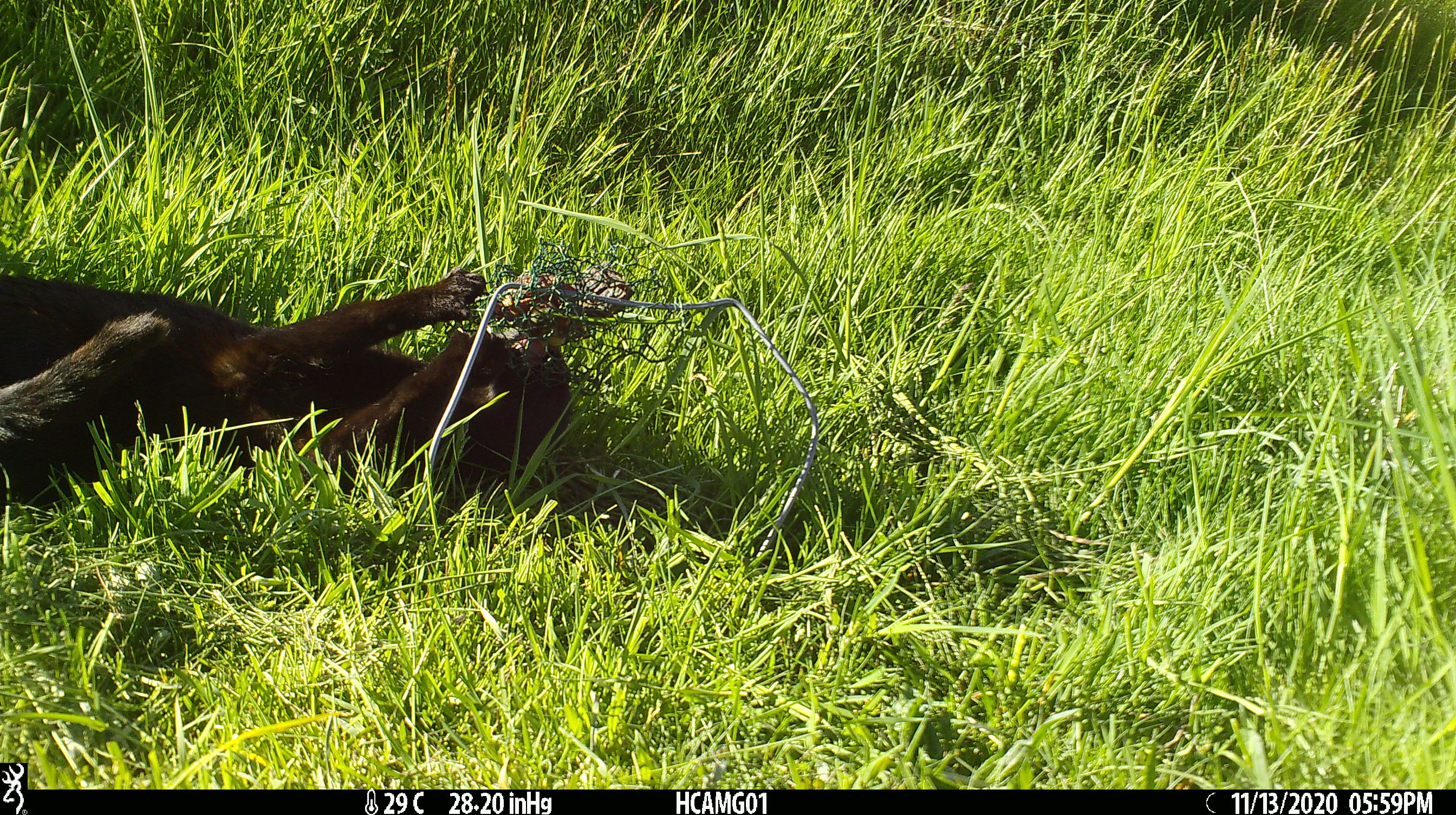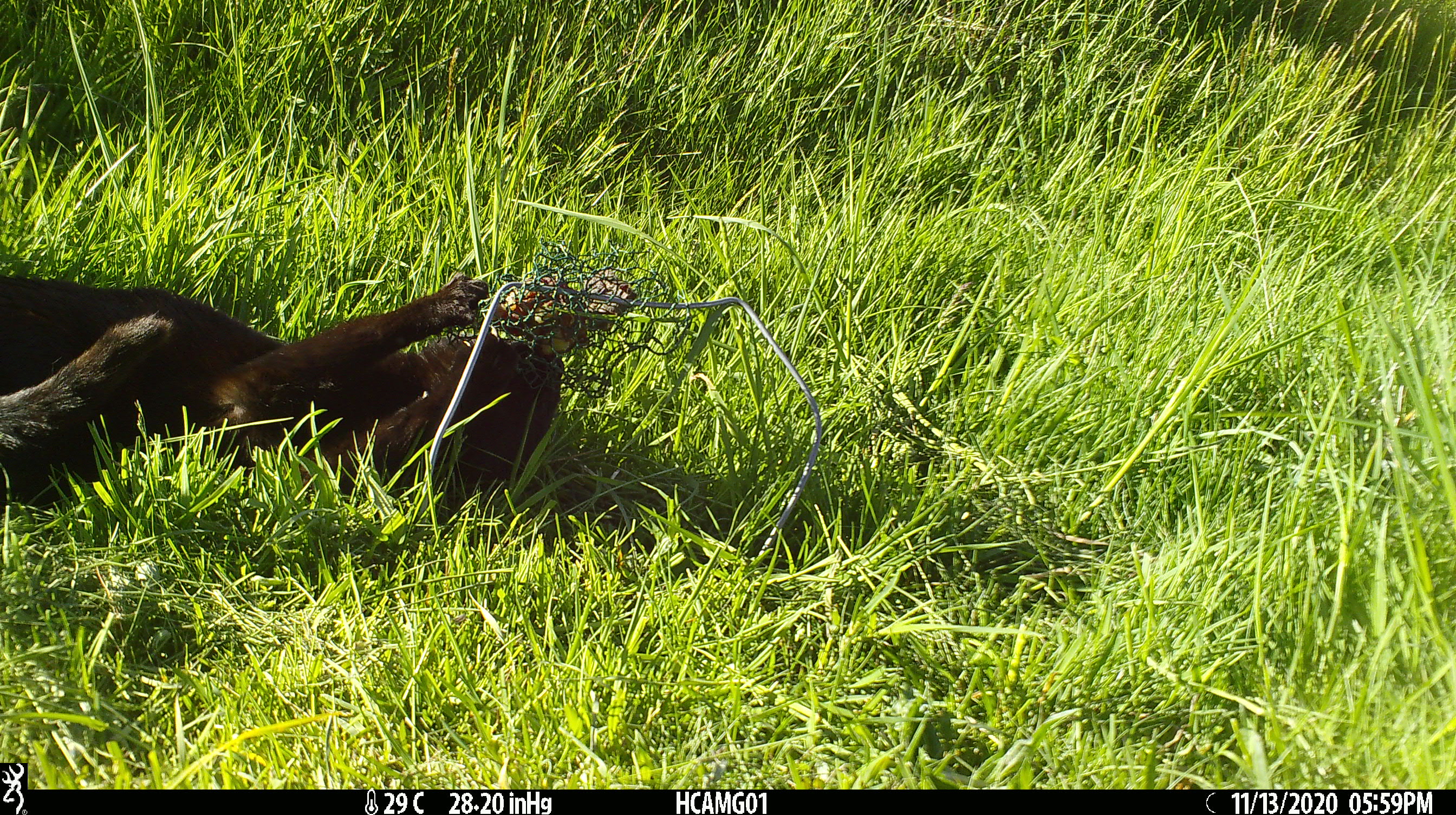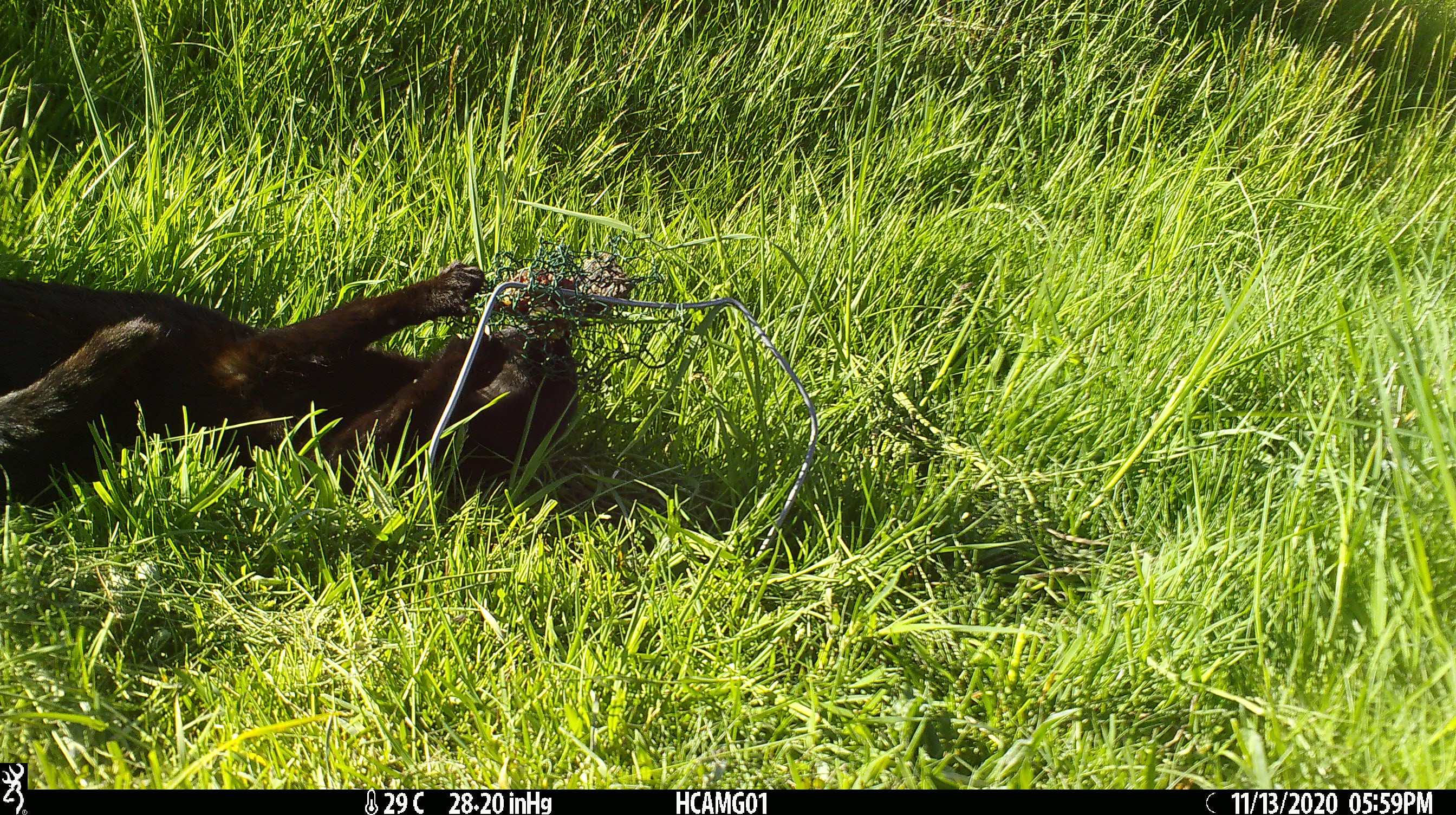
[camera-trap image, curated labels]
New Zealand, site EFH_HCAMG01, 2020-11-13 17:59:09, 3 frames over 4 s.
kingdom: Animalia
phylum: Chordata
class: Mammalia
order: Carnivora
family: Felidae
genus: Felis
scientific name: Felis catus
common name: domestic cat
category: cat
Cat (domestic cat) (Felis catus).